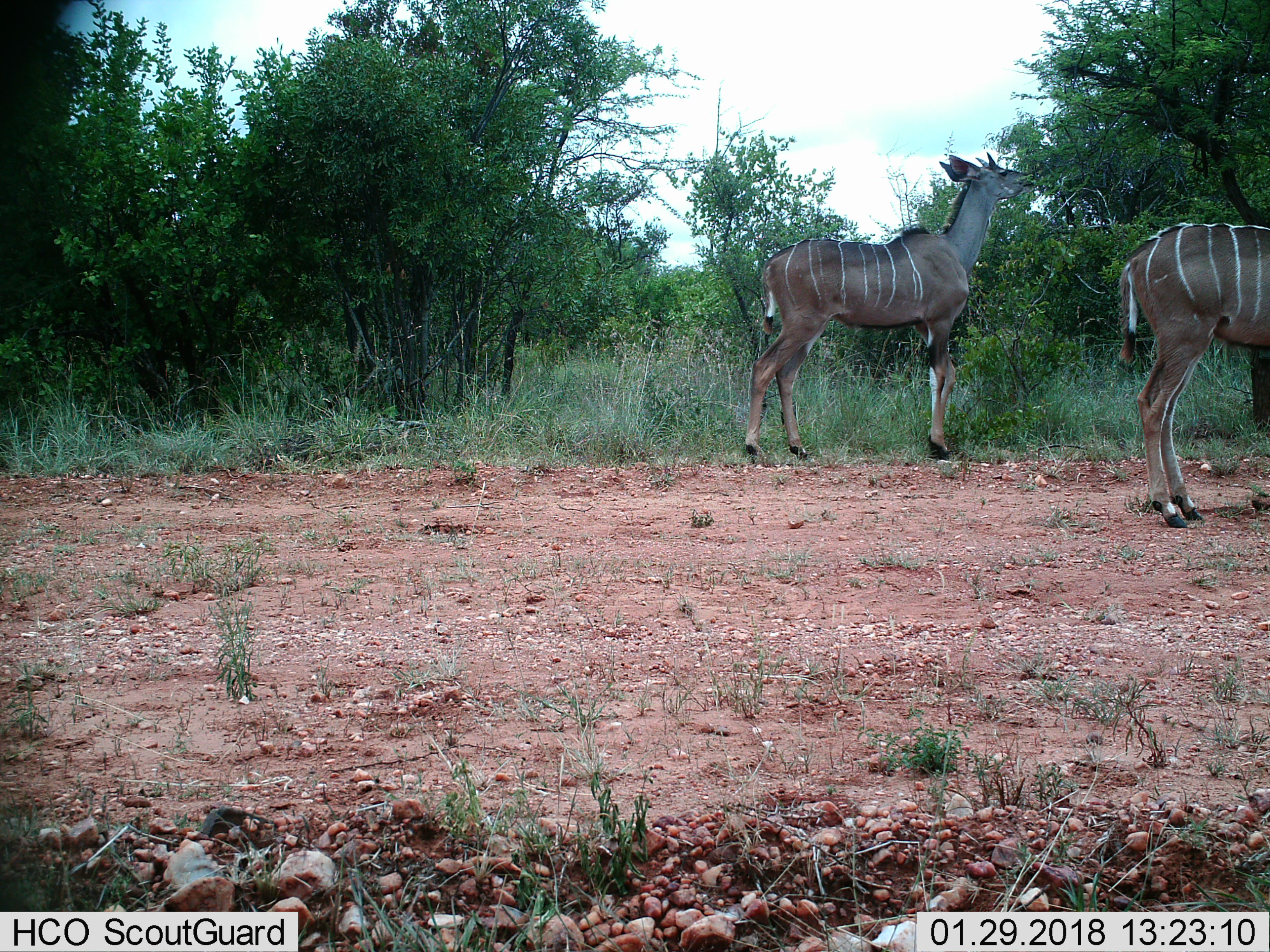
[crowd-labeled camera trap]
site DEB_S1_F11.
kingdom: Animalia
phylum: Chordata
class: Mammalia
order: Artiodactyla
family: Bovidae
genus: Tragelaphus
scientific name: Tragelaphus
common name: kudu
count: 2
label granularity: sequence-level